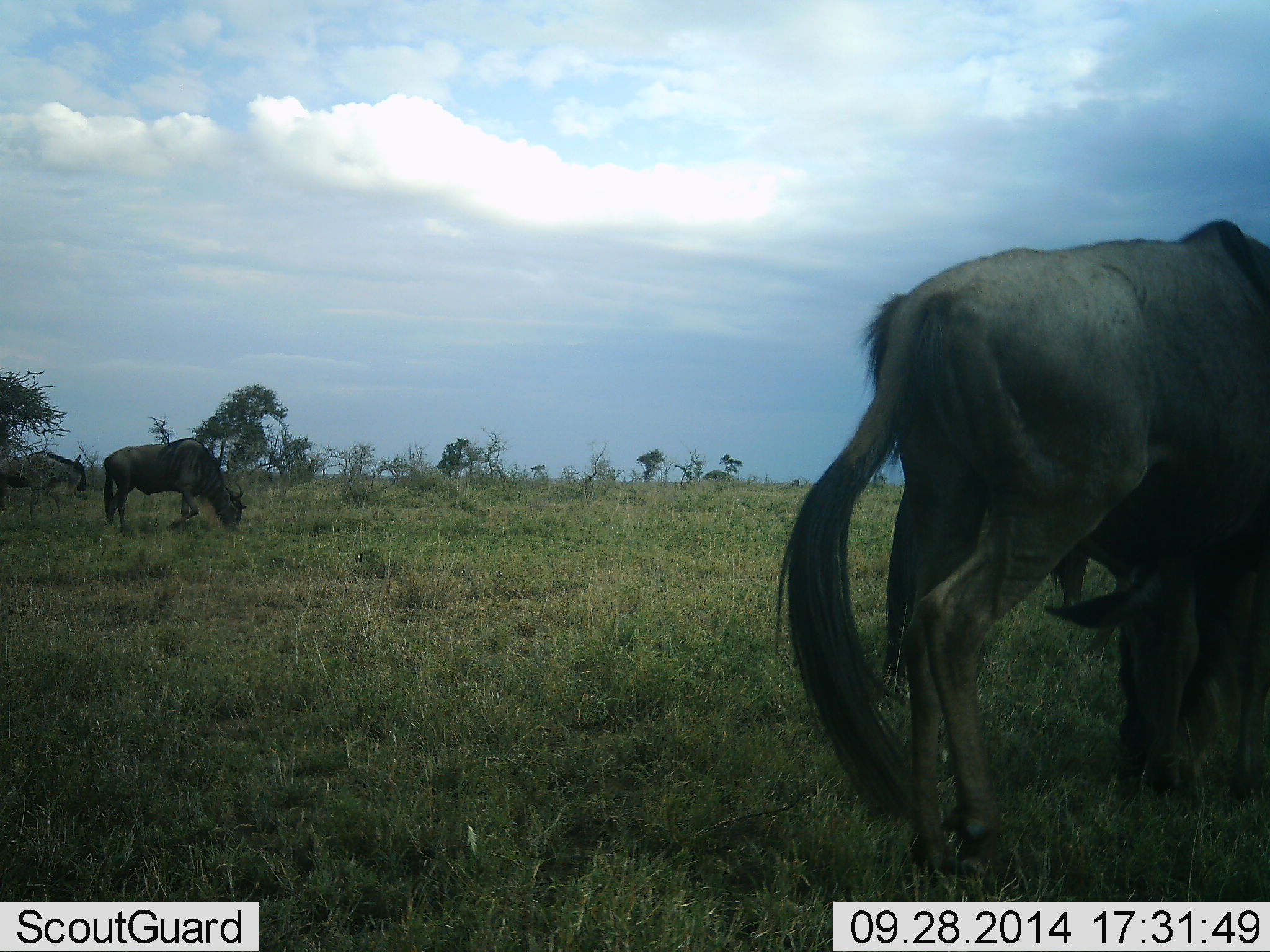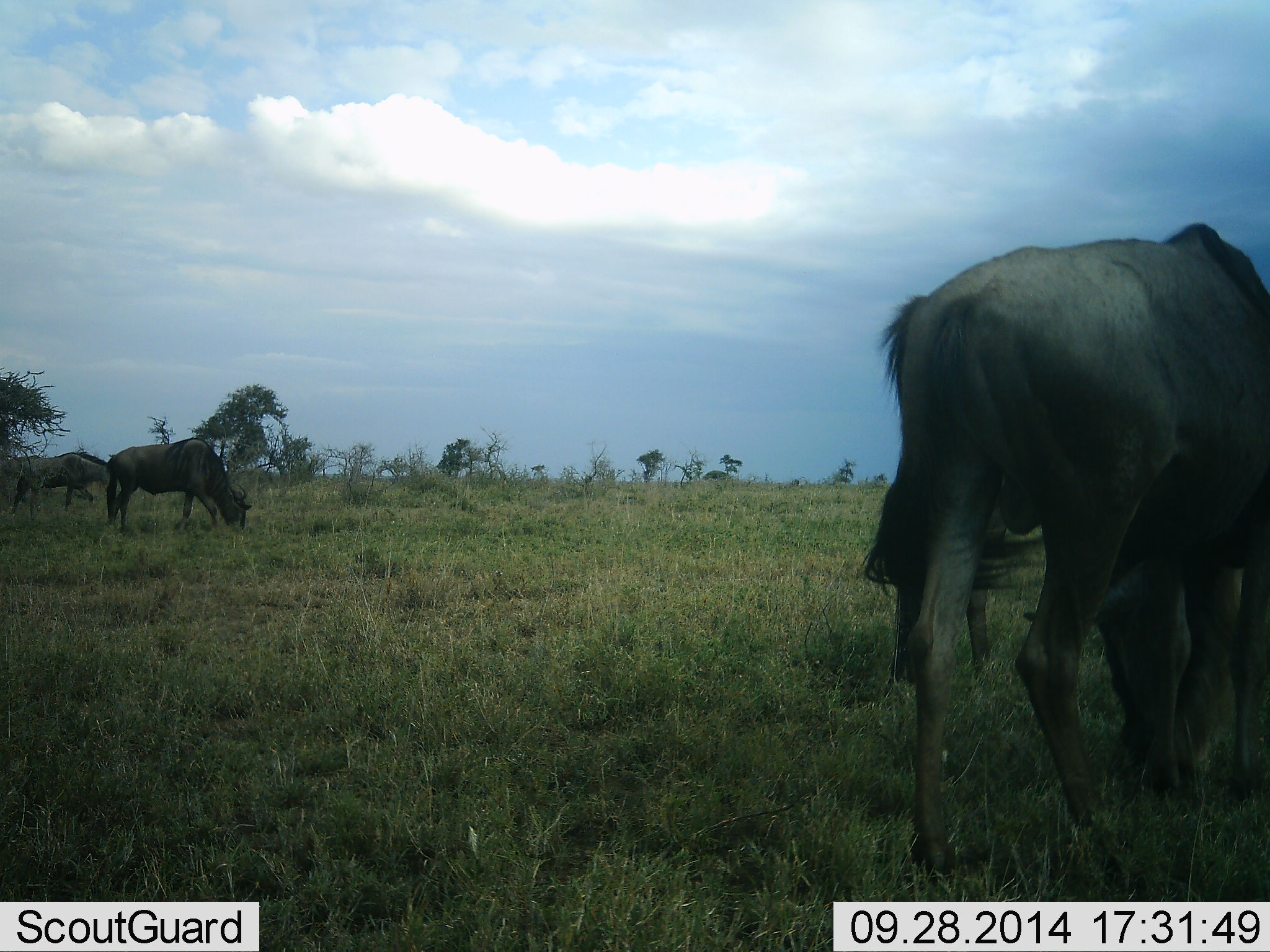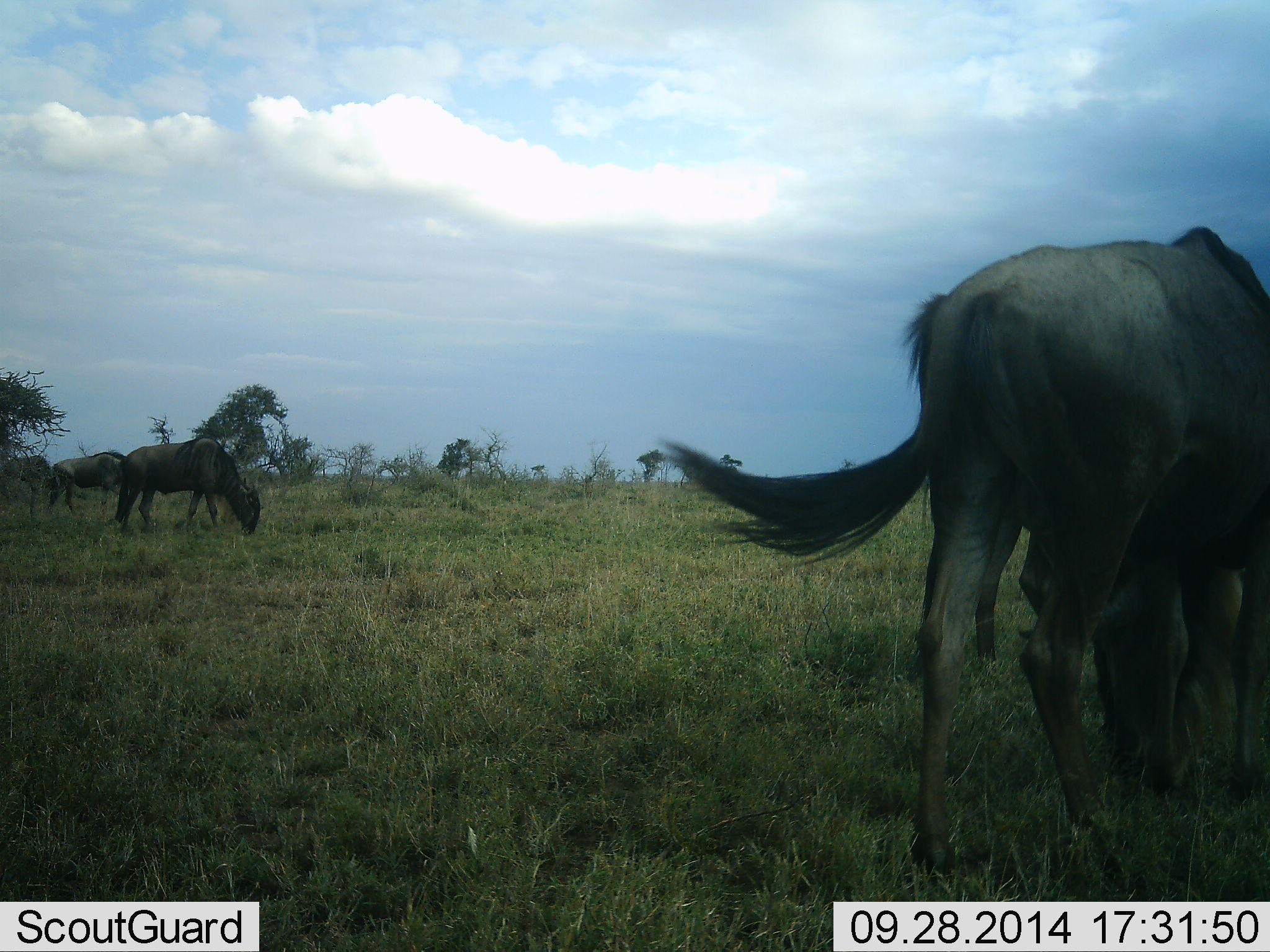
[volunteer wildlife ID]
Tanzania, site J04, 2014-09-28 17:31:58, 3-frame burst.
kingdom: Animalia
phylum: Chordata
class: Mammalia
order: Artiodactyla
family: Bovidae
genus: Connochaetes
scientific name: Connochaetes taurinus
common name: blue wildebeest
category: wildebeest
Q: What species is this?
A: Wildebeest (blue wildebeest) (Connochaetes taurinus).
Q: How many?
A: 4.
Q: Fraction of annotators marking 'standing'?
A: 30%.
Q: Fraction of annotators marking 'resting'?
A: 10%.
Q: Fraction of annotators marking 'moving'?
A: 40%.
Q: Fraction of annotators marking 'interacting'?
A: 10%.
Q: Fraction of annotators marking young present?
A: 0%.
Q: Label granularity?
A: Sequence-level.